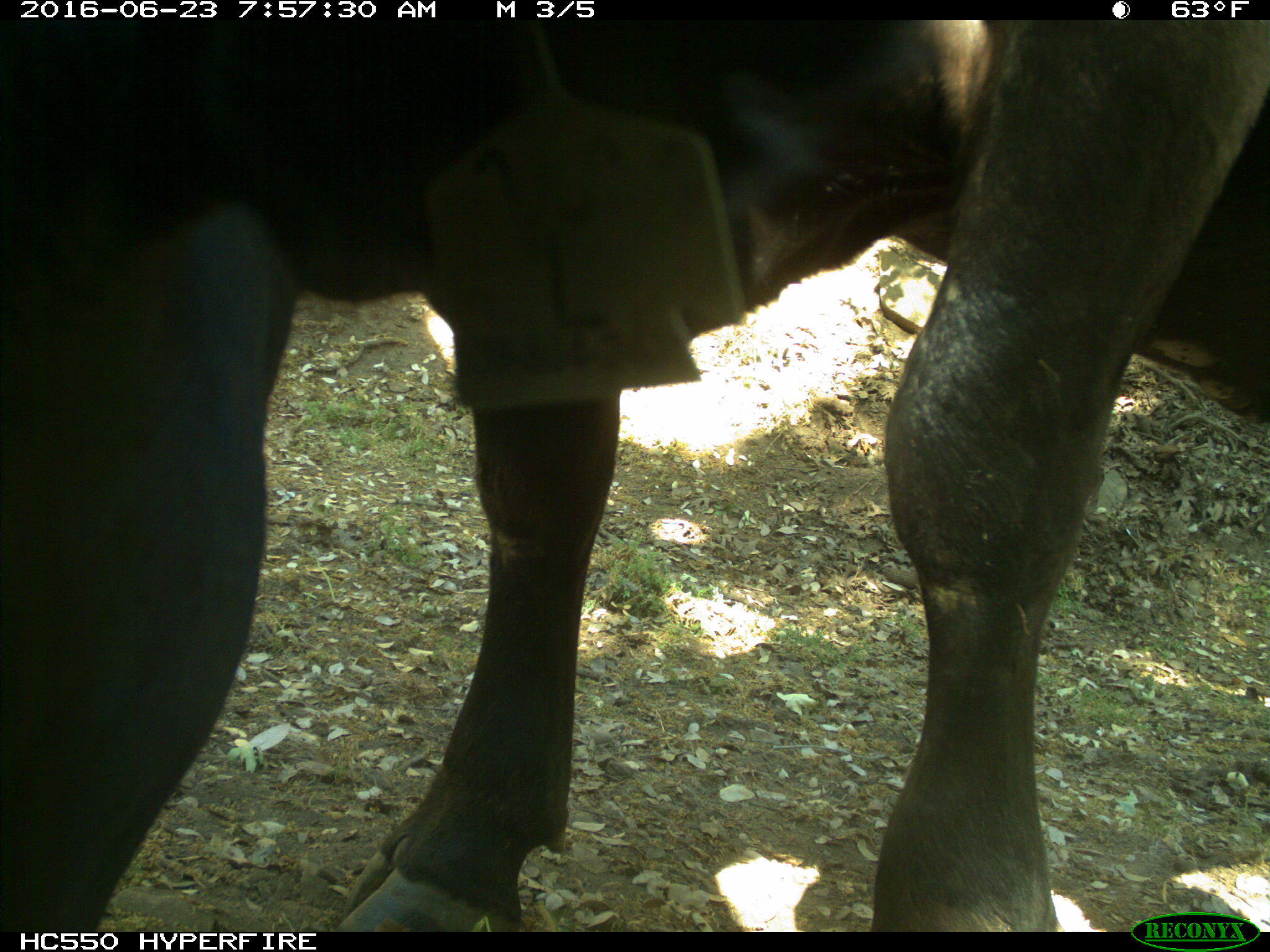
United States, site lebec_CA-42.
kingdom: Animalia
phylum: Chordata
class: Mammalia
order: Artiodactyla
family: Bovidae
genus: Bos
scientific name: Bos taurus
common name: domestic cow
Bos taurus (domestic cow).